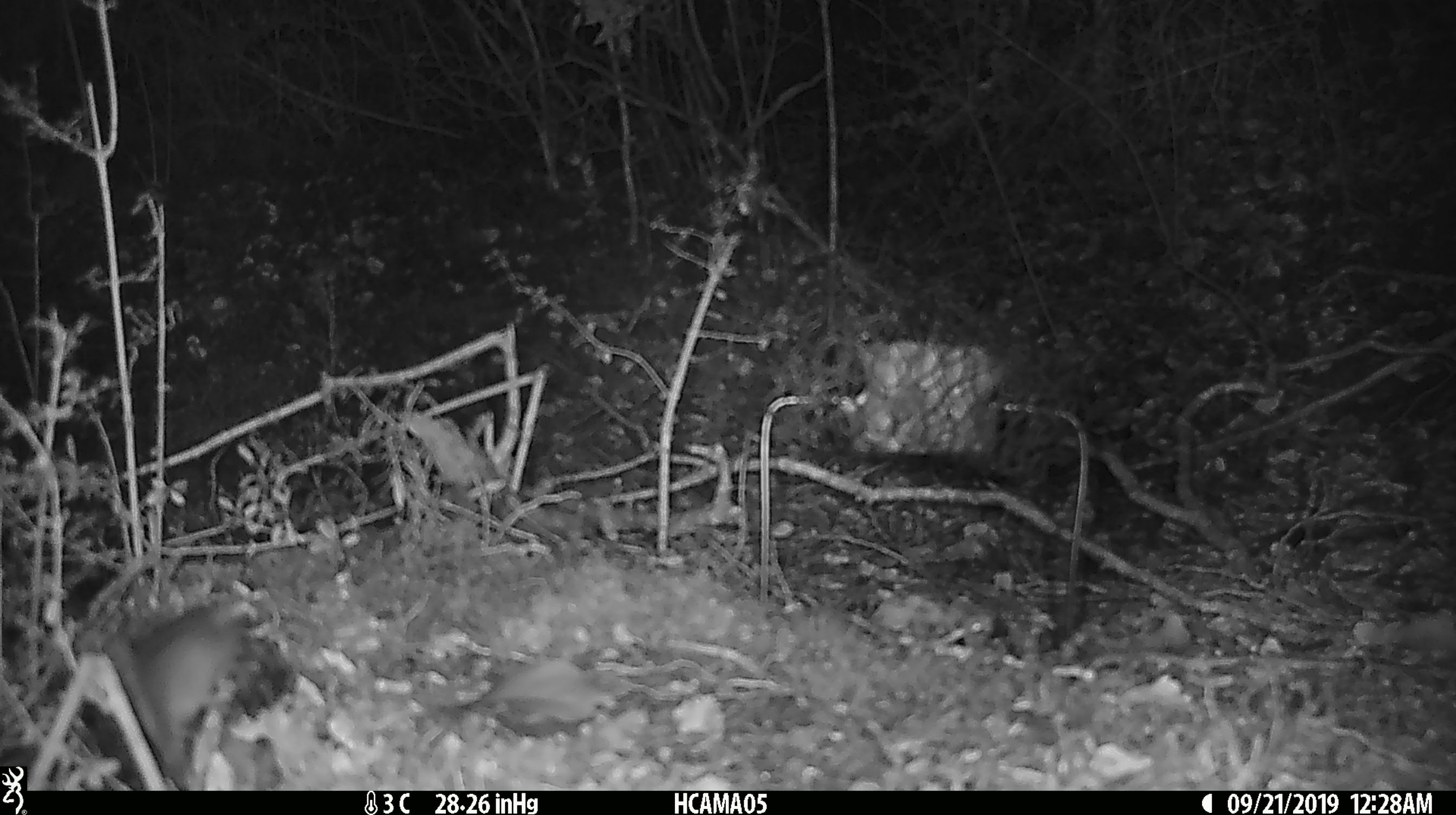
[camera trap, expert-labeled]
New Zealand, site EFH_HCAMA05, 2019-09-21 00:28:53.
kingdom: Animalia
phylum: Chordata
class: Mammalia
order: Rodentia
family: Muridae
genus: Mus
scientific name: Mus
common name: mouse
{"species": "mouse (Mus)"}